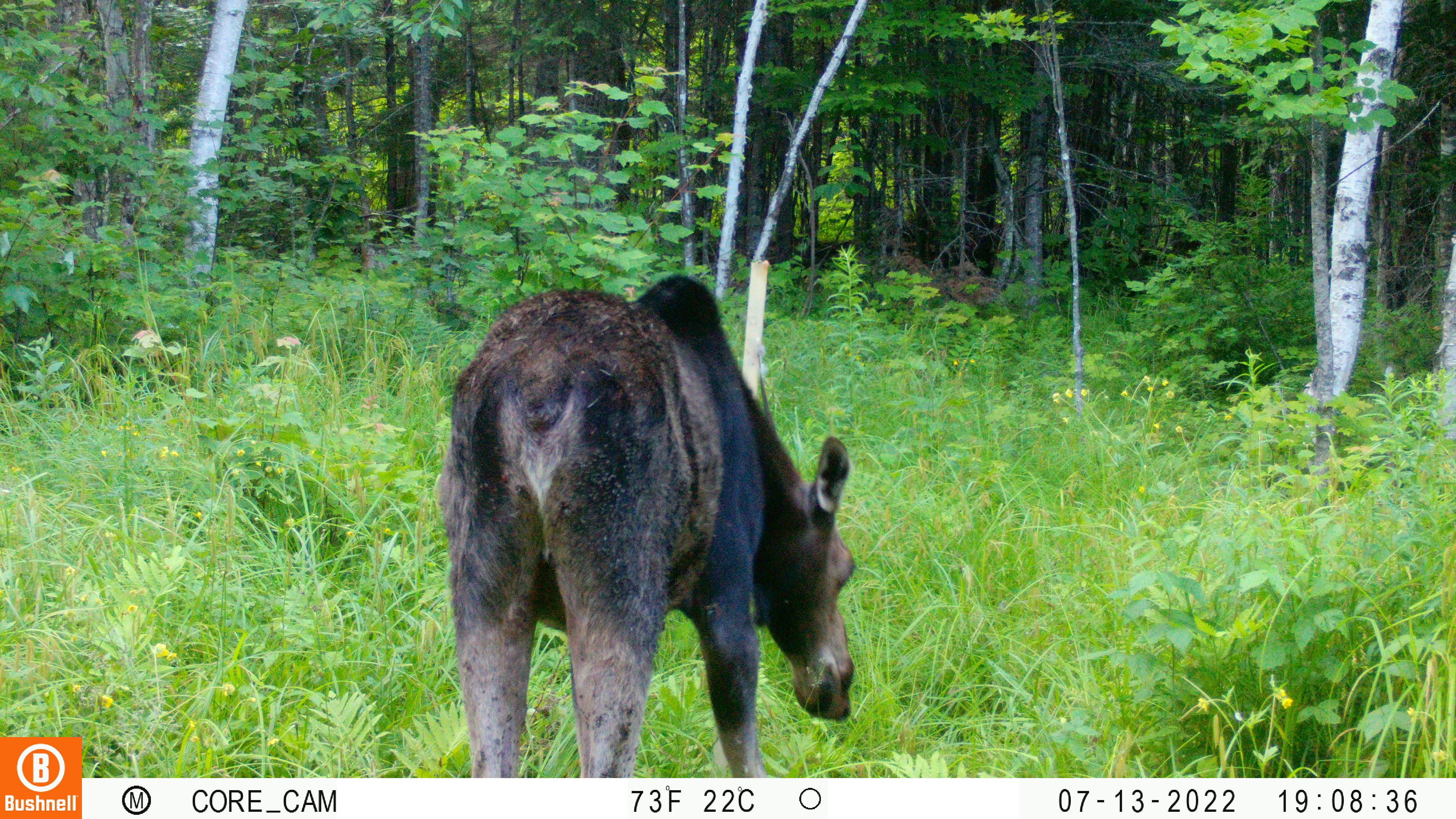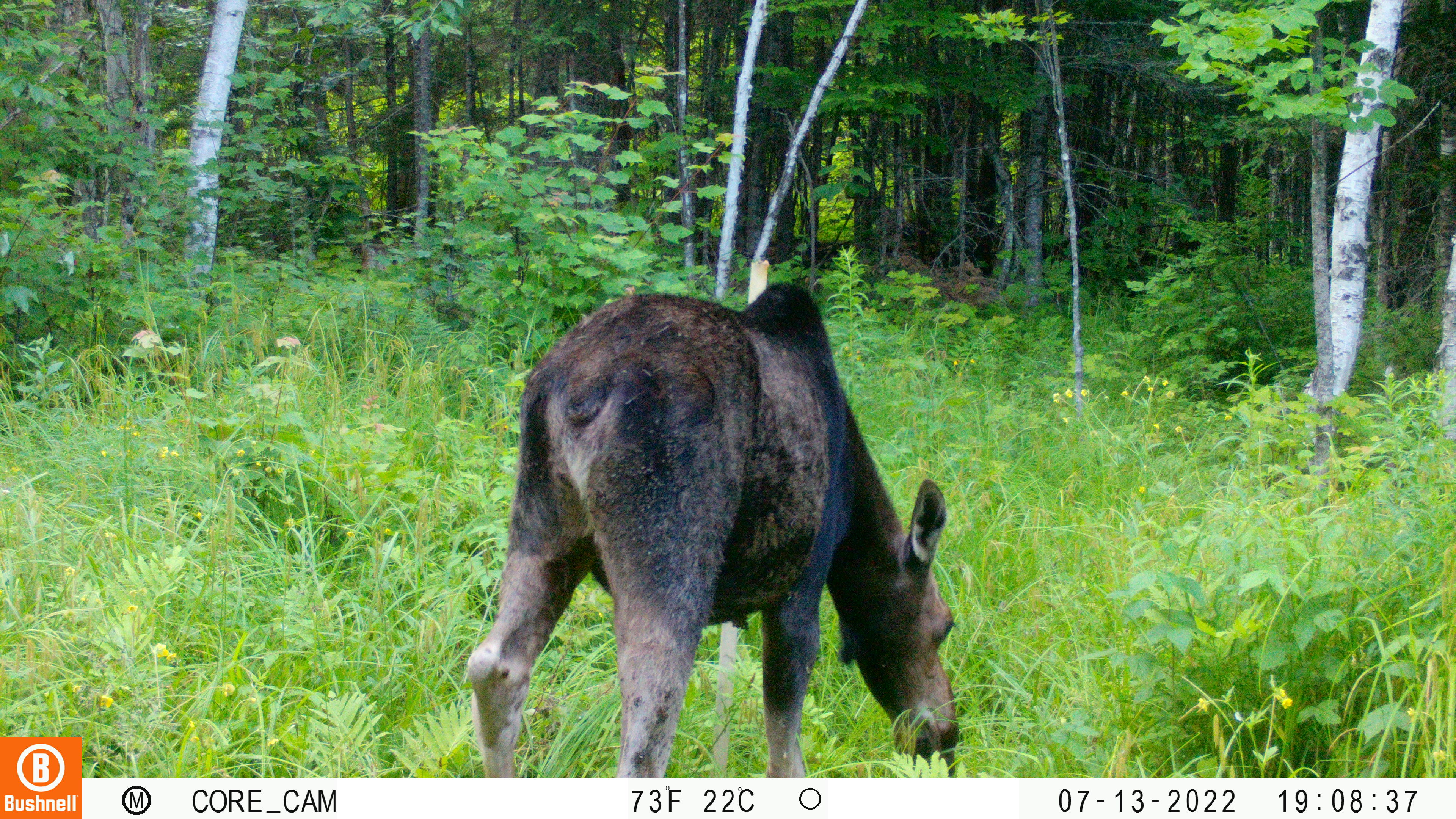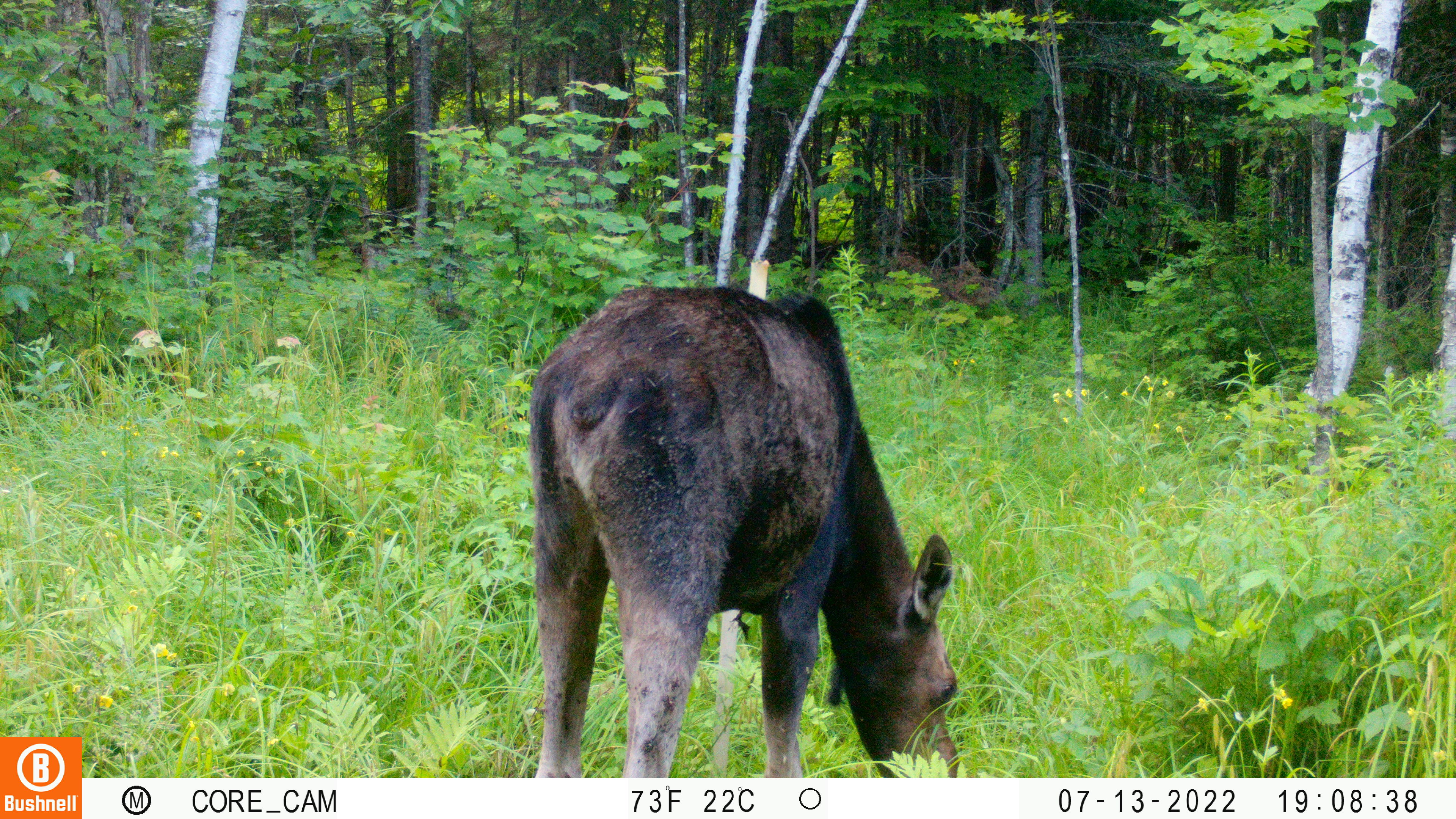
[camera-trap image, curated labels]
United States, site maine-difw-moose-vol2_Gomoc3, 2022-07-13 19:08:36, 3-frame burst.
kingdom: Animalia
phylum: Chordata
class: Mammalia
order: Artiodactyla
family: Cervidae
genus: Alces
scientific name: Alces alces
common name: moose